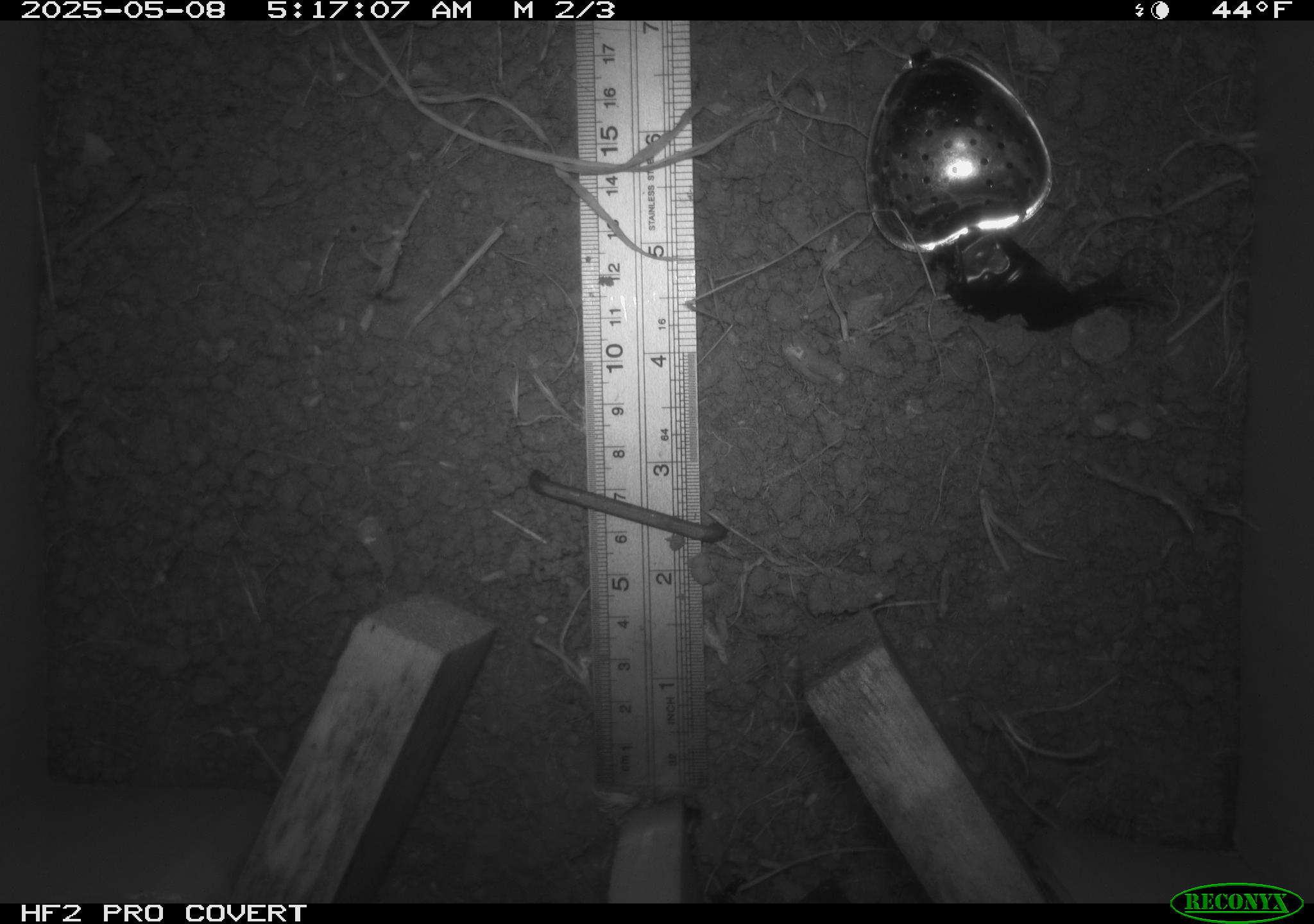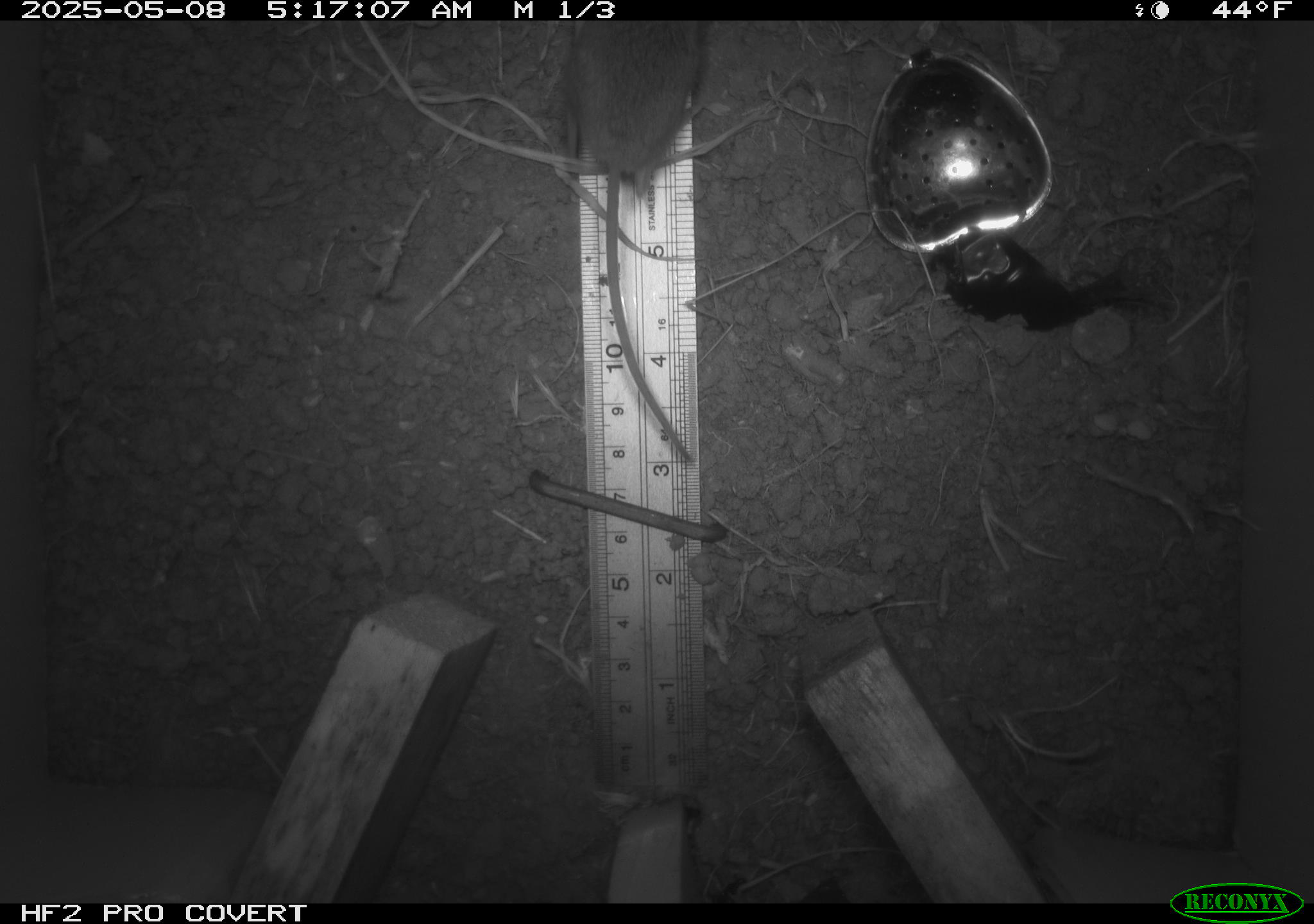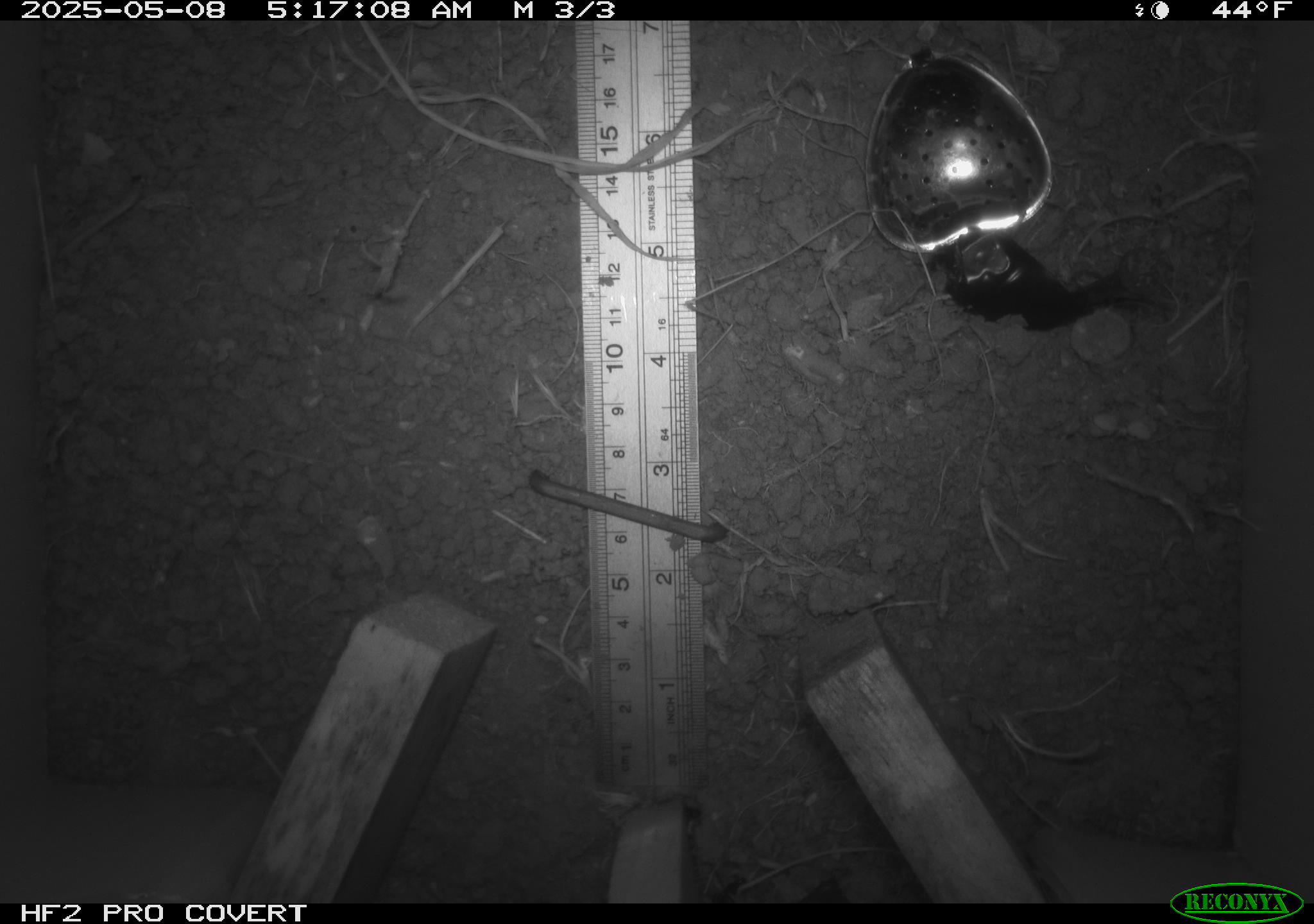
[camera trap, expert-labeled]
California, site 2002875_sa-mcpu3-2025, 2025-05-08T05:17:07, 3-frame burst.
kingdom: Animalia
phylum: Chordata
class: Mammalia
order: Rodentia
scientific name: Rodentia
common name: mouse species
Mouse species (Rodentia).